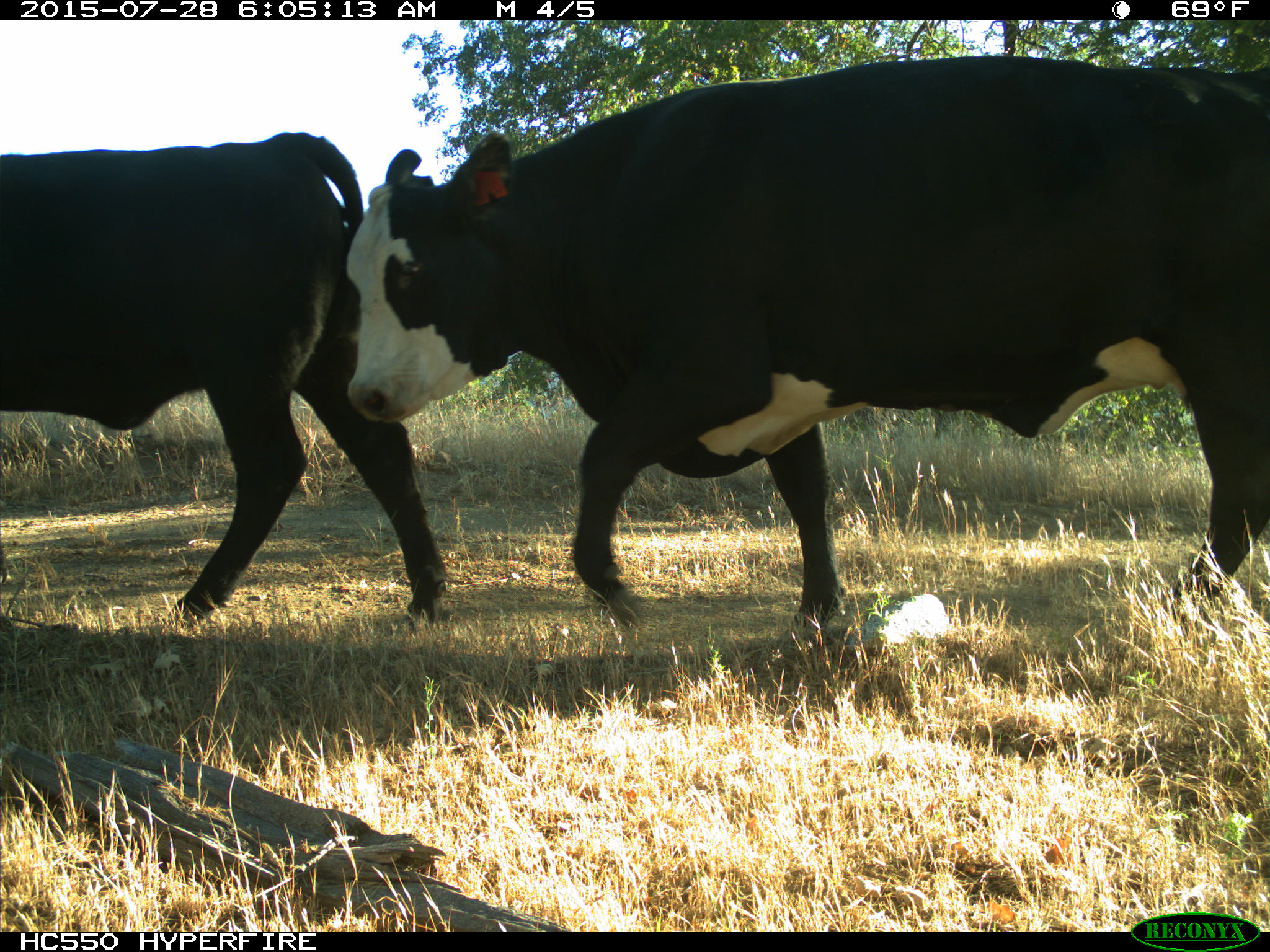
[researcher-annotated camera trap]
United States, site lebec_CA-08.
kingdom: Animalia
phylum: Chordata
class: Mammalia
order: Artiodactyla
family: Bovidae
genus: Bos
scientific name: Bos taurus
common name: domestic cow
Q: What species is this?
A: Bos taurus (domestic cow).